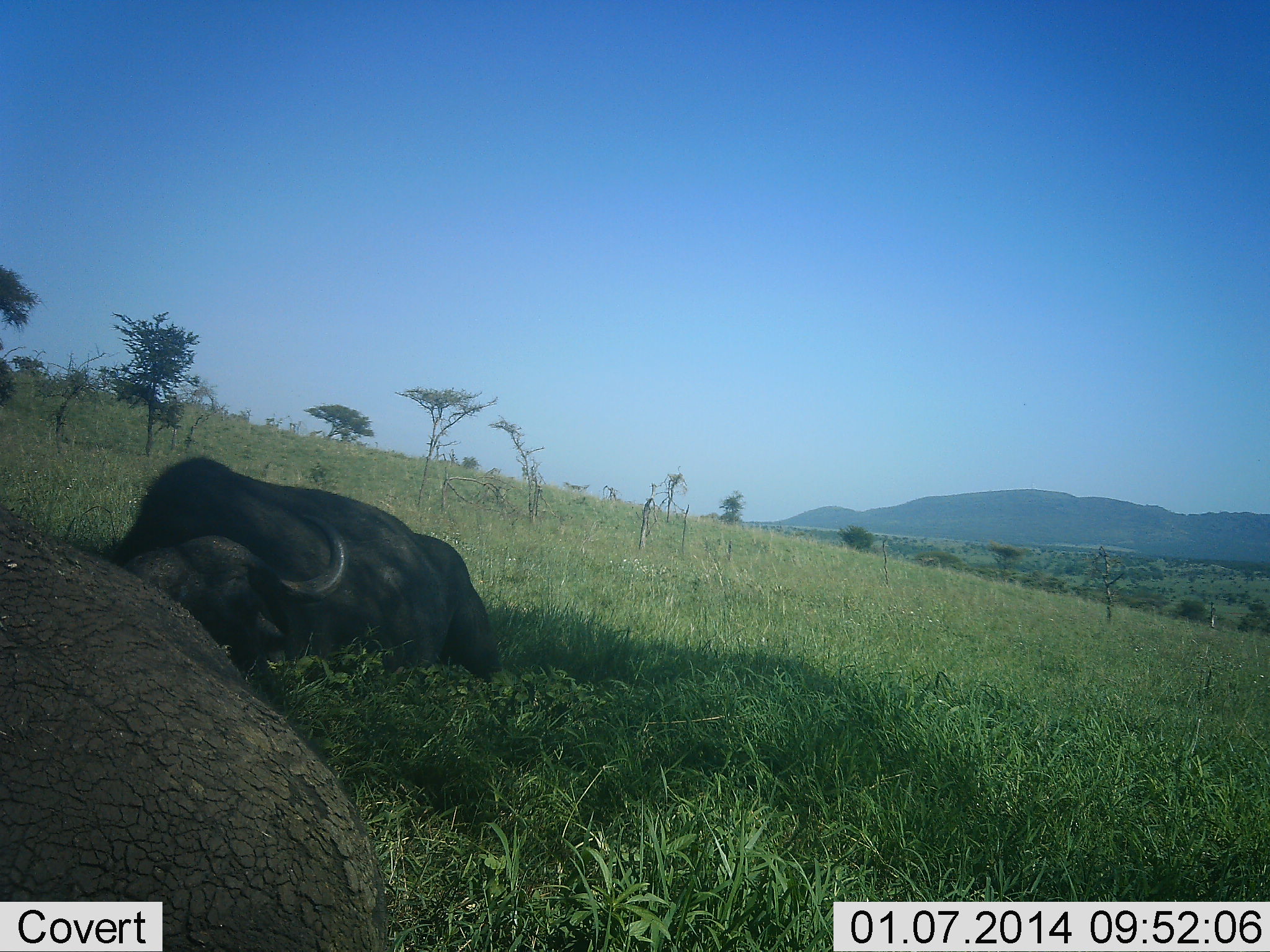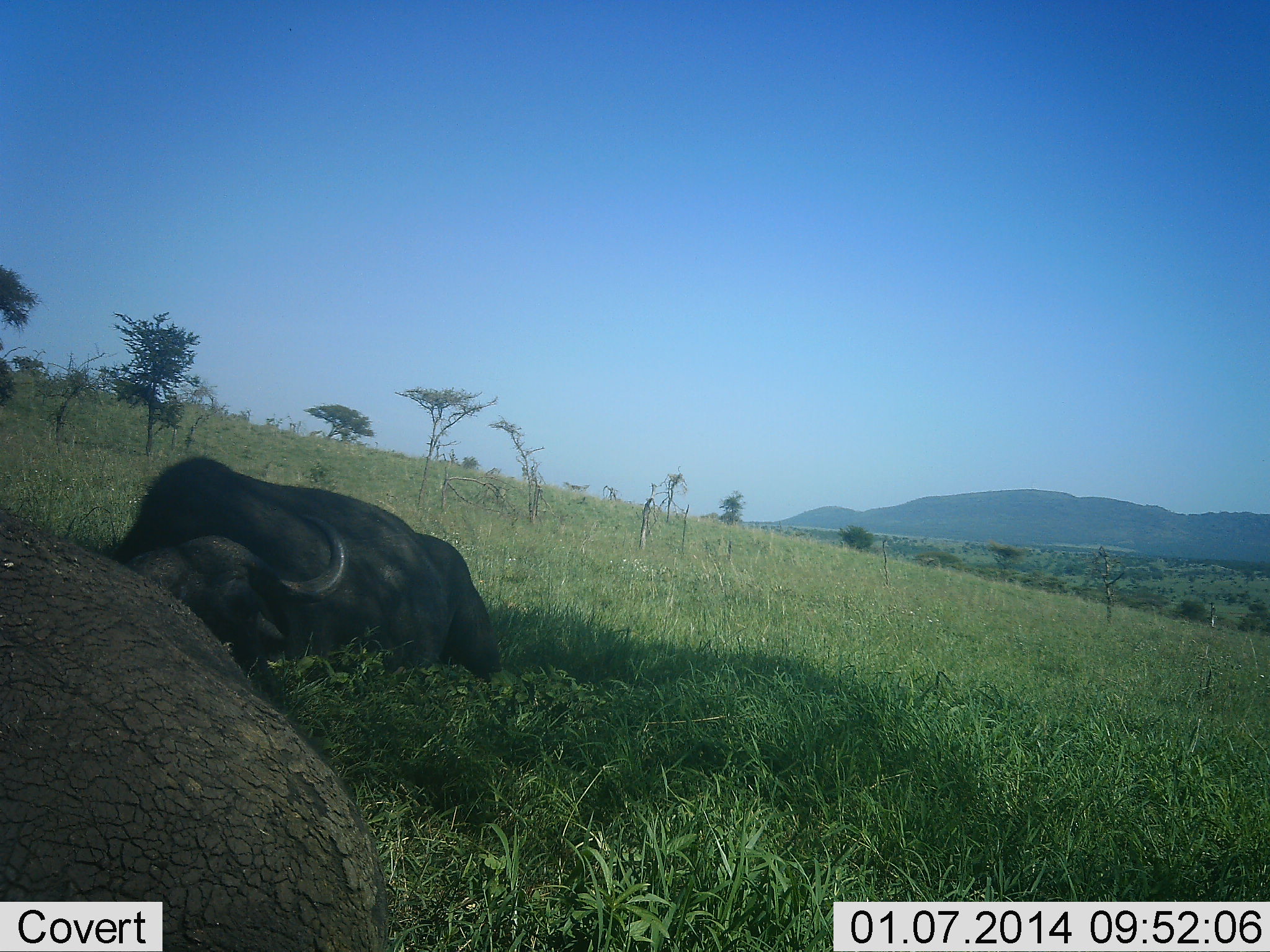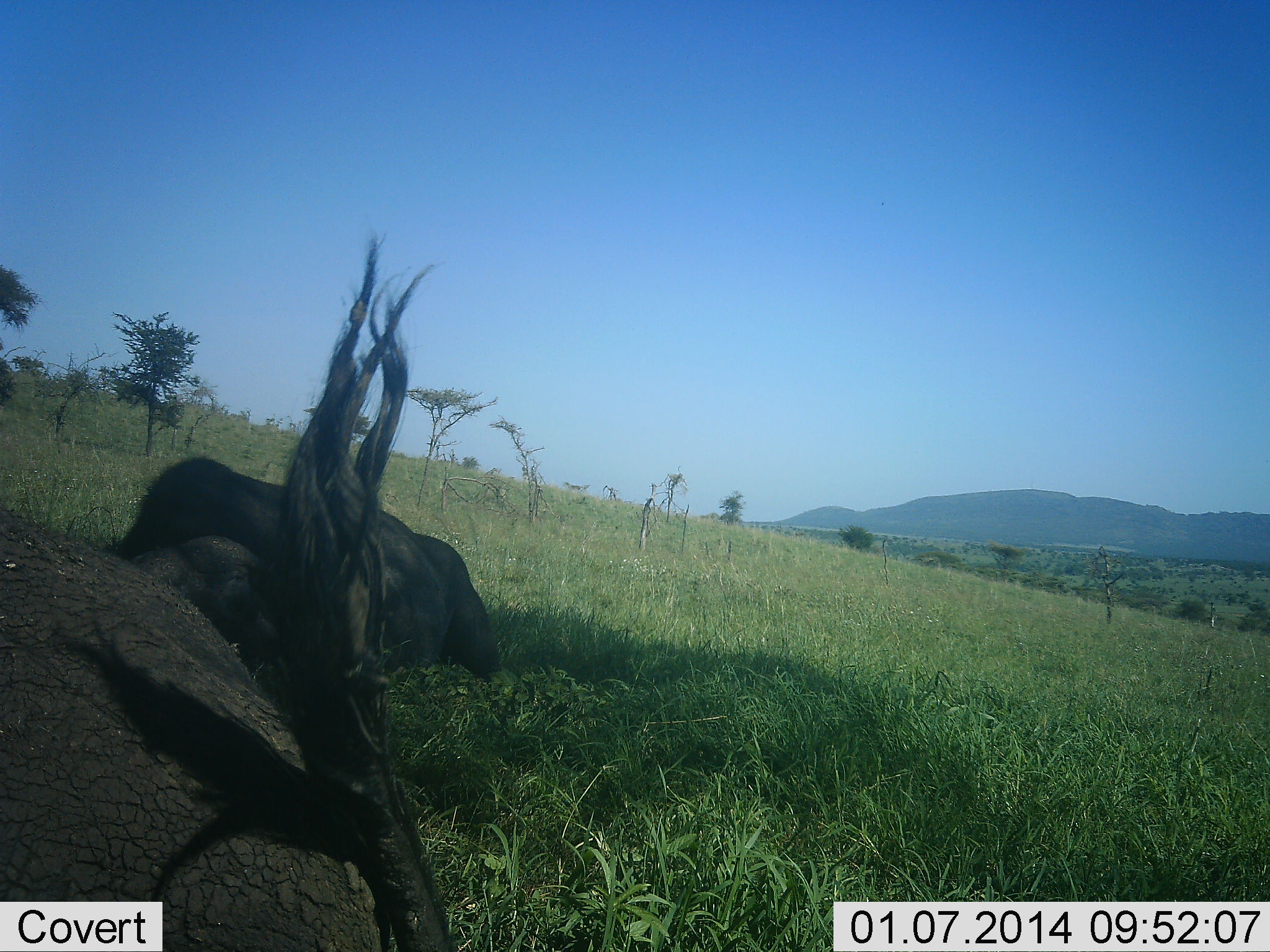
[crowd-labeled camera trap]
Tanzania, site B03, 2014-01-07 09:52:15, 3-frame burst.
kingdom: Animalia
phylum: Chordata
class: Mammalia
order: Artiodactyla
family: Bovidae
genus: Syncerus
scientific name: Syncerus caffer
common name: cape buffalo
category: buffalo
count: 2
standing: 10%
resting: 90%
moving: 0%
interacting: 0%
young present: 0%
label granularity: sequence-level